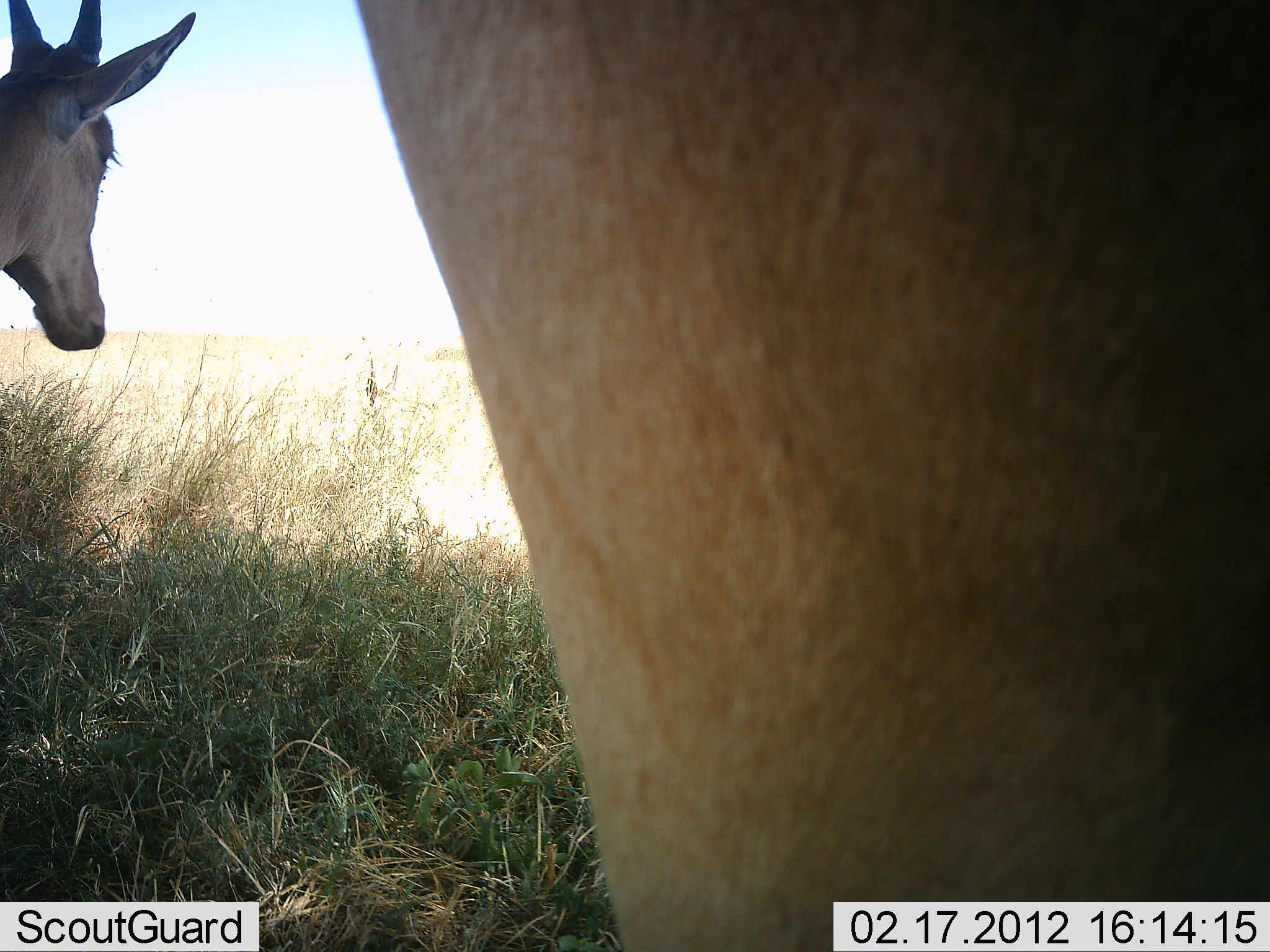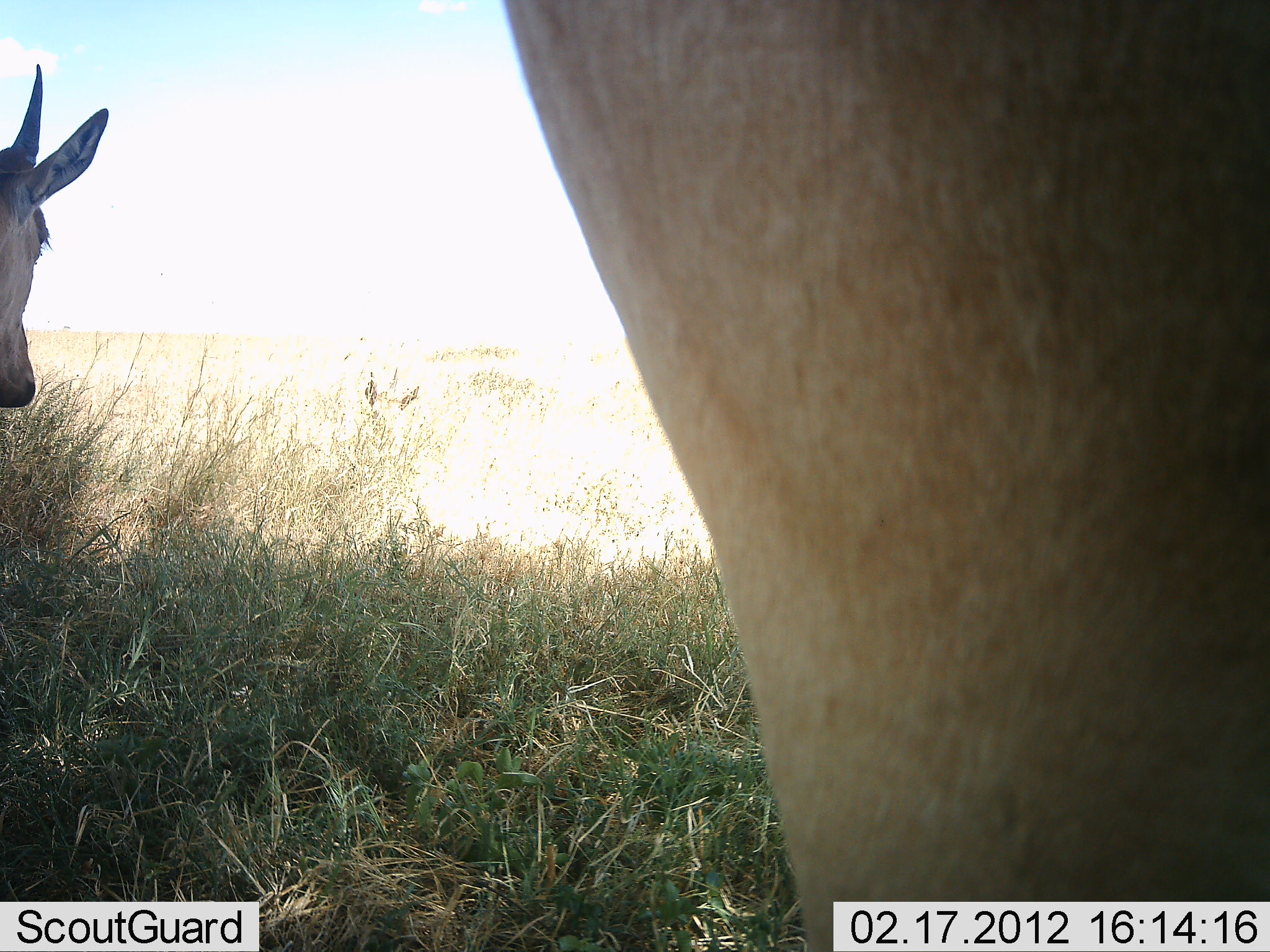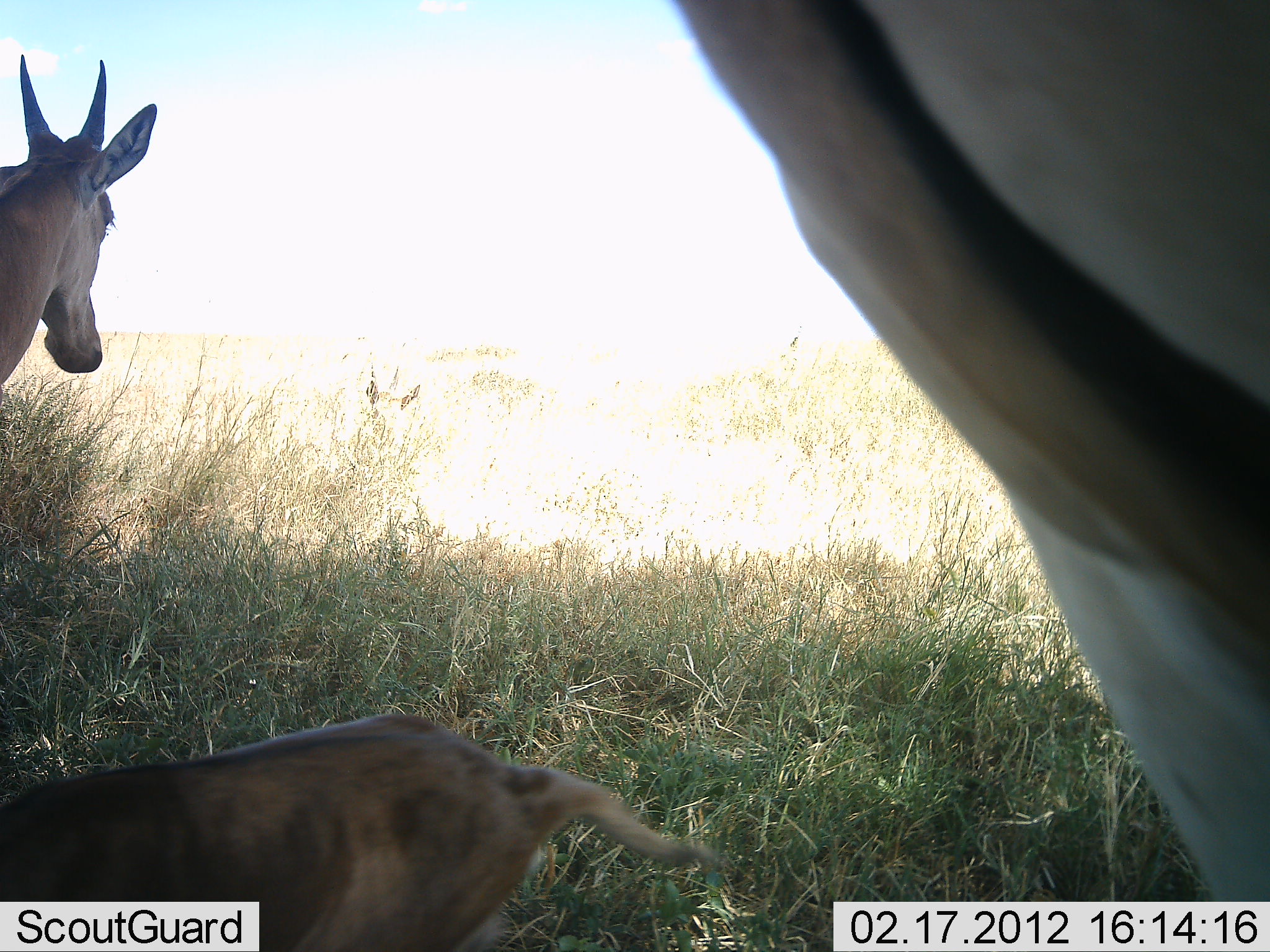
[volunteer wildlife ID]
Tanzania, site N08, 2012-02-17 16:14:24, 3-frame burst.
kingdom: Animalia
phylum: Chordata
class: Mammalia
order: Artiodactyla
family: Bovidae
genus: Alcelaphus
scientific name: Alcelaphus buselaphus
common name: hartebeest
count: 3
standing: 95%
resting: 26%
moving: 26%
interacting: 5%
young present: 68%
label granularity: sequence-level